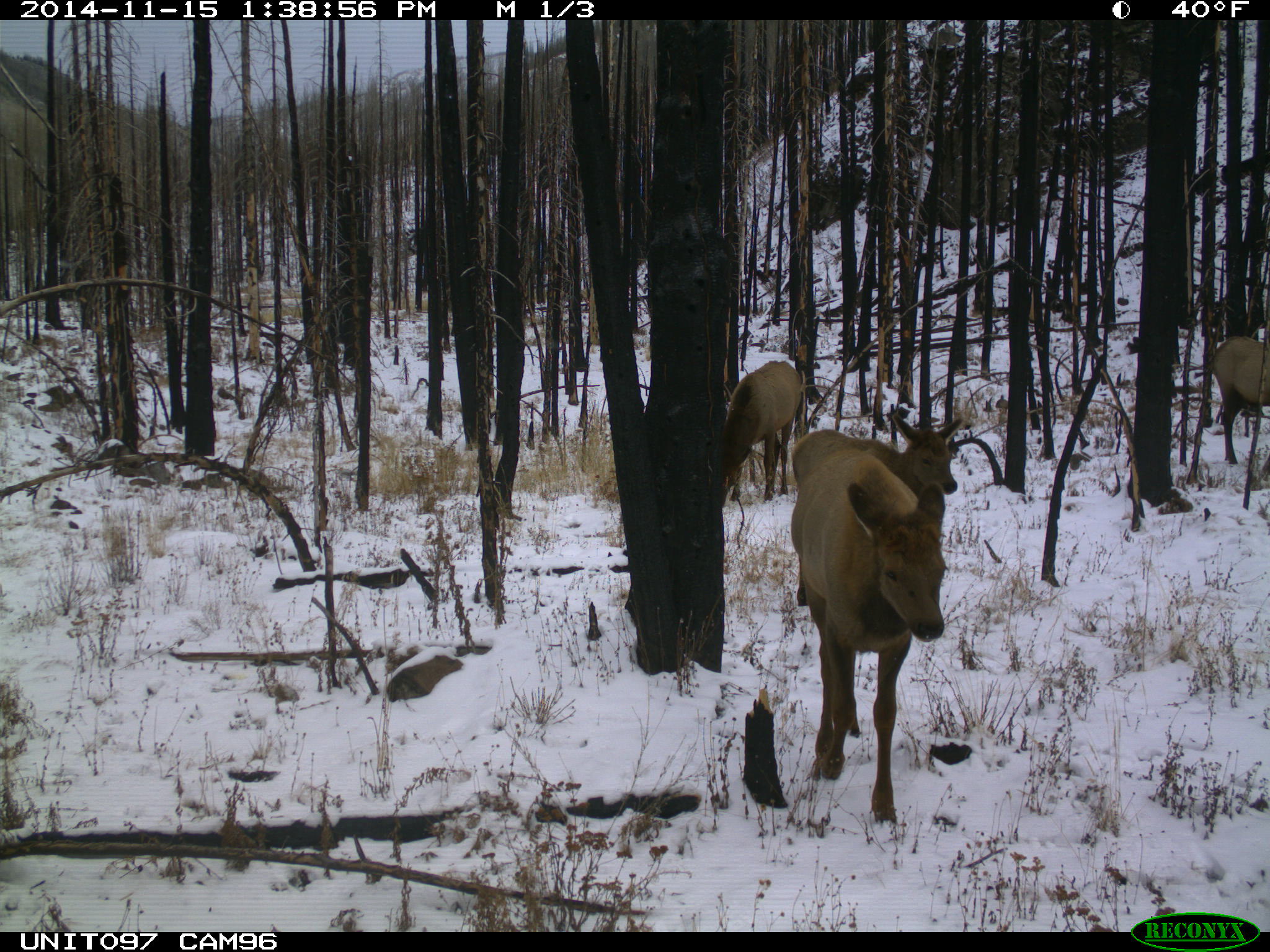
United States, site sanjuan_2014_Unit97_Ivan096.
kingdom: Animalia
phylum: Chordata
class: Mammalia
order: Artiodactyla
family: Cervidae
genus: Cervus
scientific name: Cervus elaphus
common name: red deer